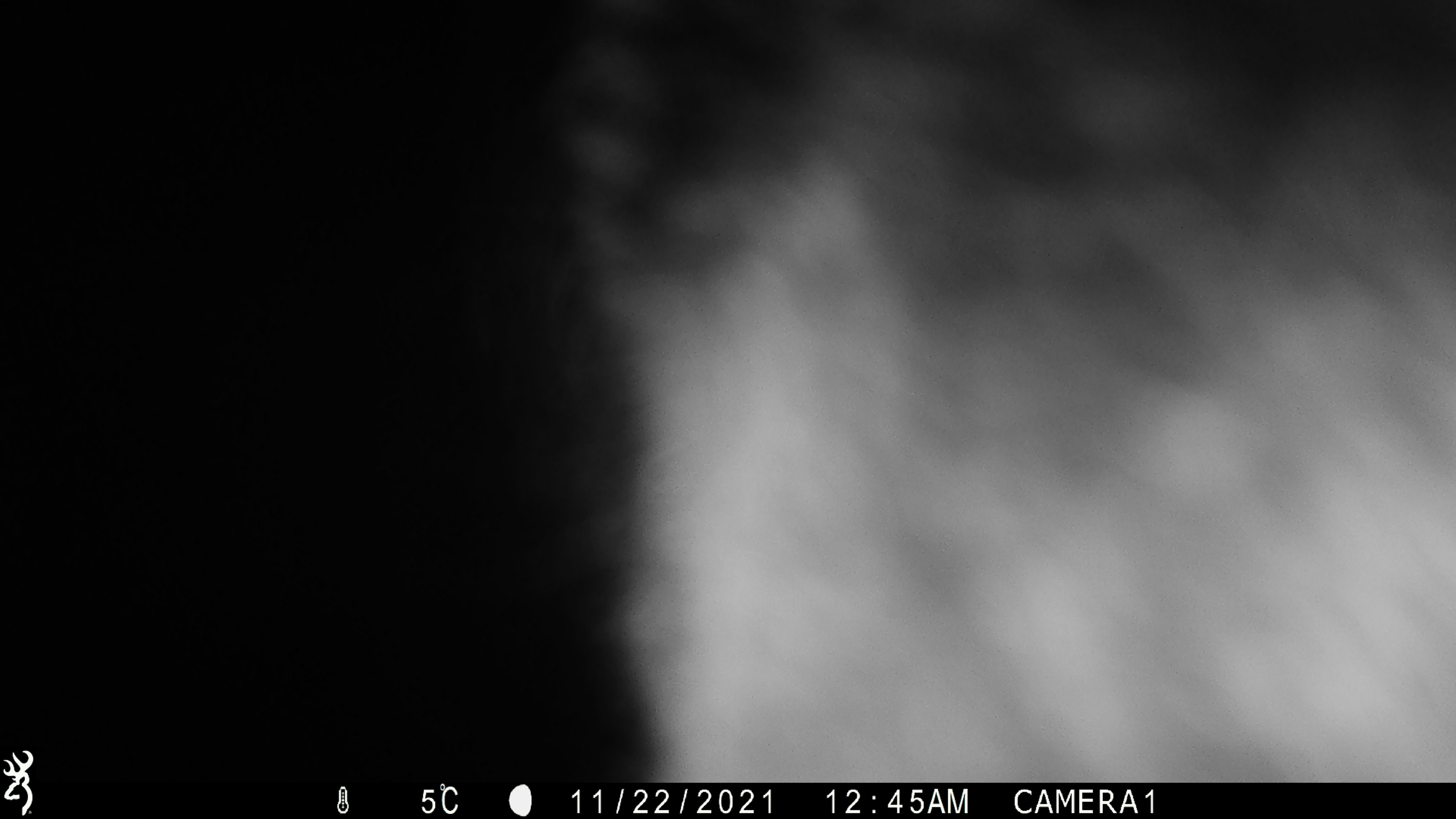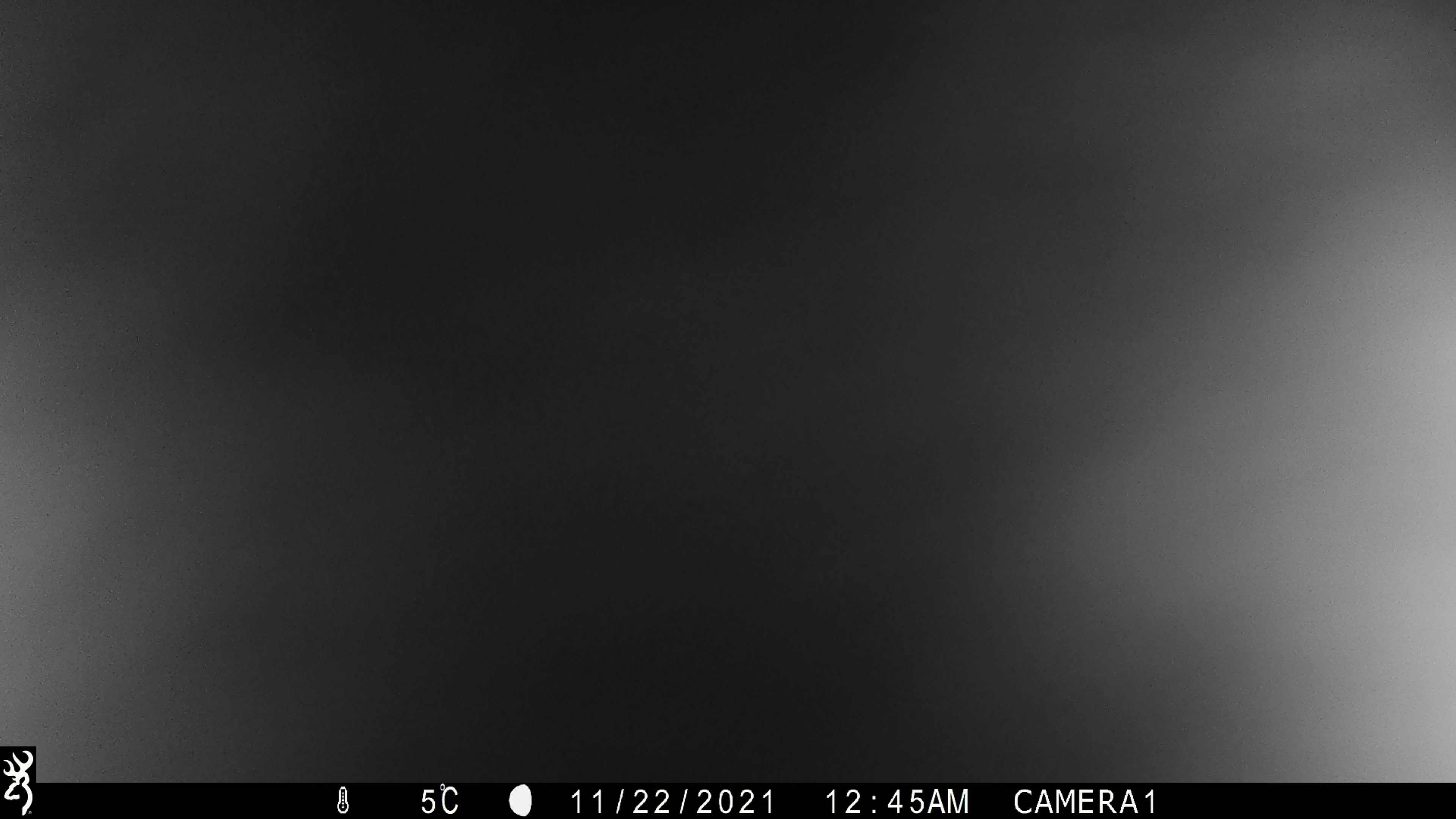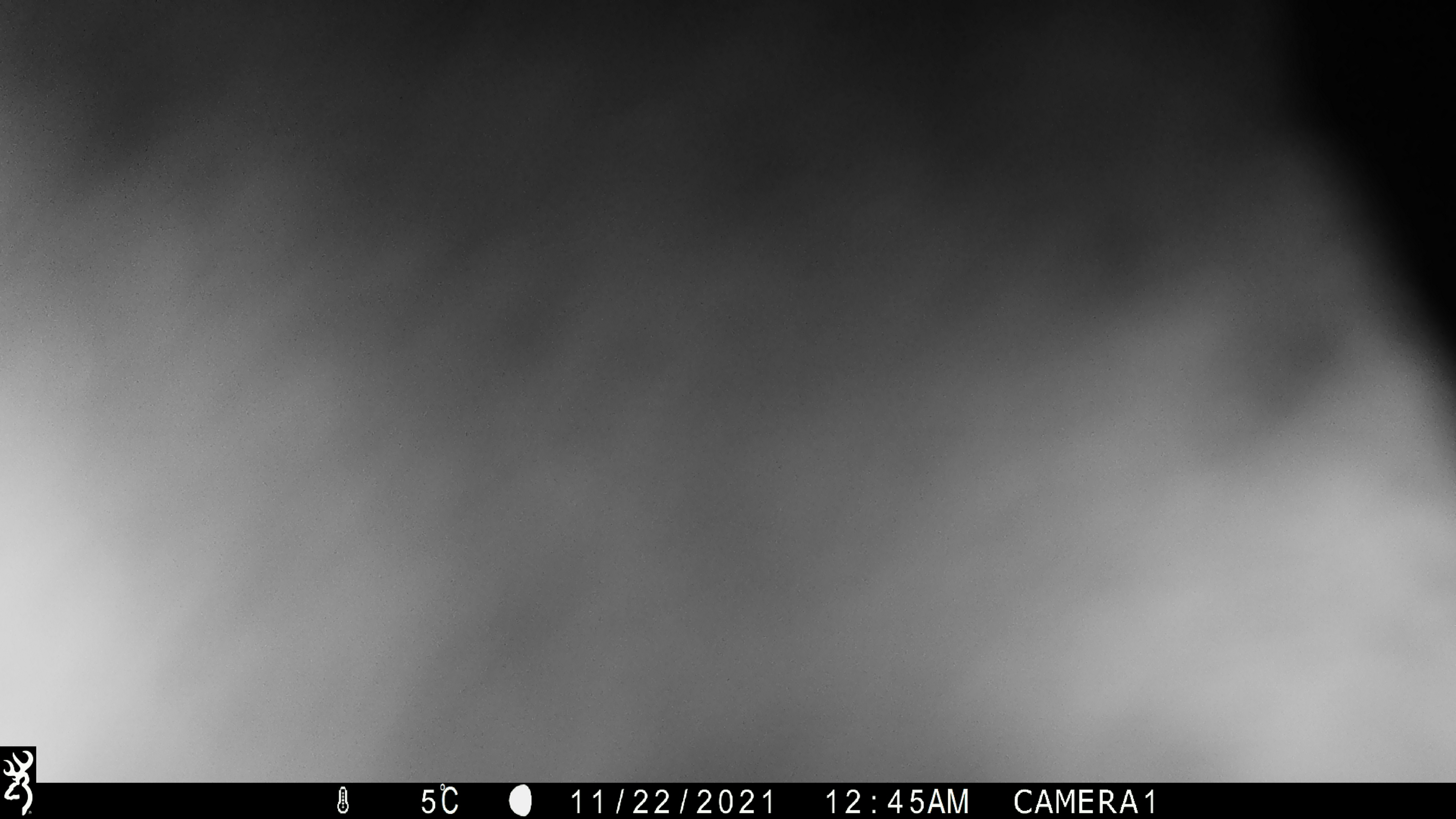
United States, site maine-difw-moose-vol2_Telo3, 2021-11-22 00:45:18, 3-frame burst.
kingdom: Animalia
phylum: Chordata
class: Mammalia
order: Artiodactyla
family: Cervidae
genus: Alces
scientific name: Alces alces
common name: moose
Moose (Alces alces).